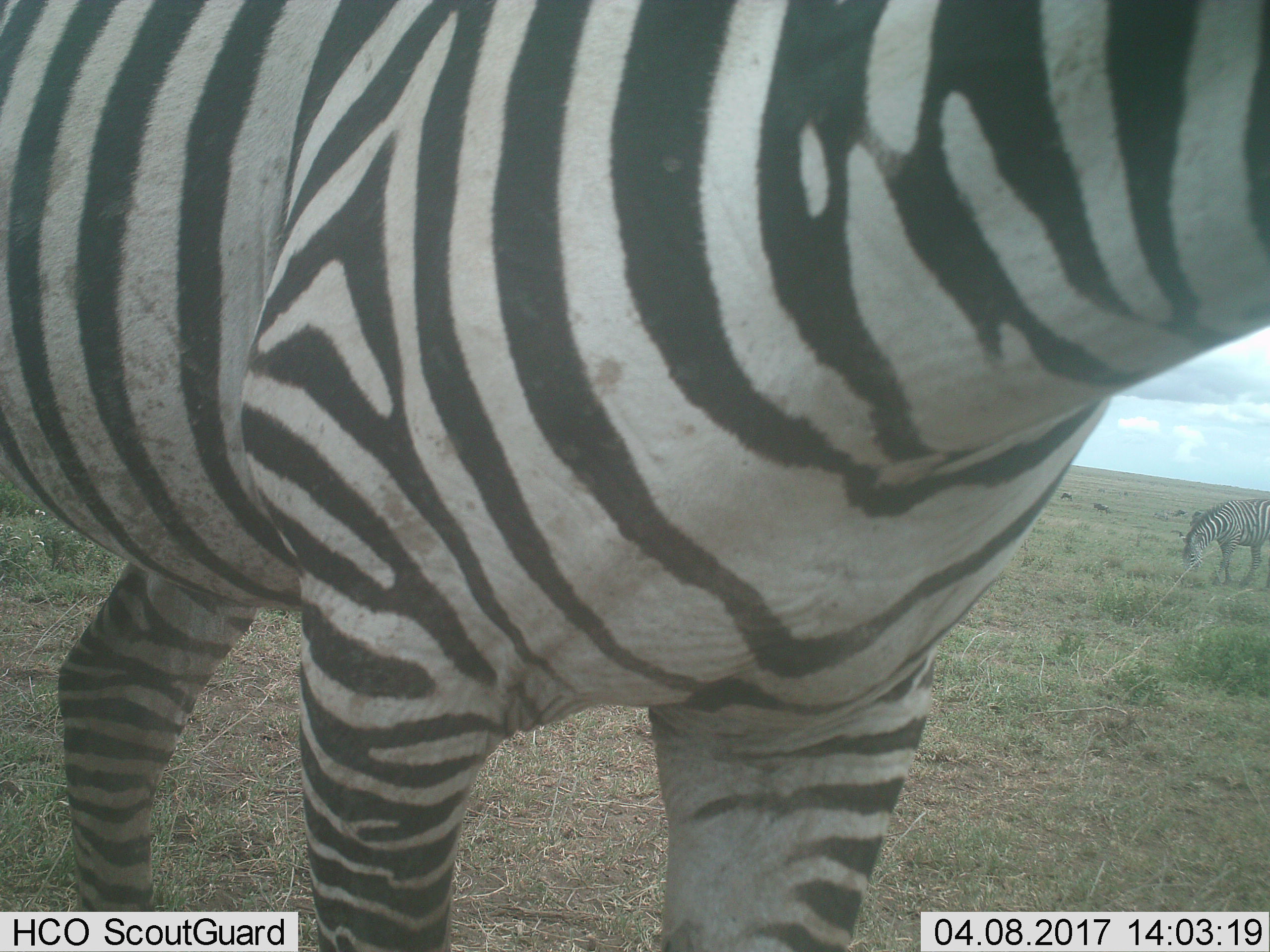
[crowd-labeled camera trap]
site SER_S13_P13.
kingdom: Animalia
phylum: Chordata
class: Mammalia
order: Perissodactyla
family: Equidae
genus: Equus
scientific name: Equus quagga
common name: plains zebra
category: zebraplains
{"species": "zebraplains (plains zebra) (Equus quagga)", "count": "2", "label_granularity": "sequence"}